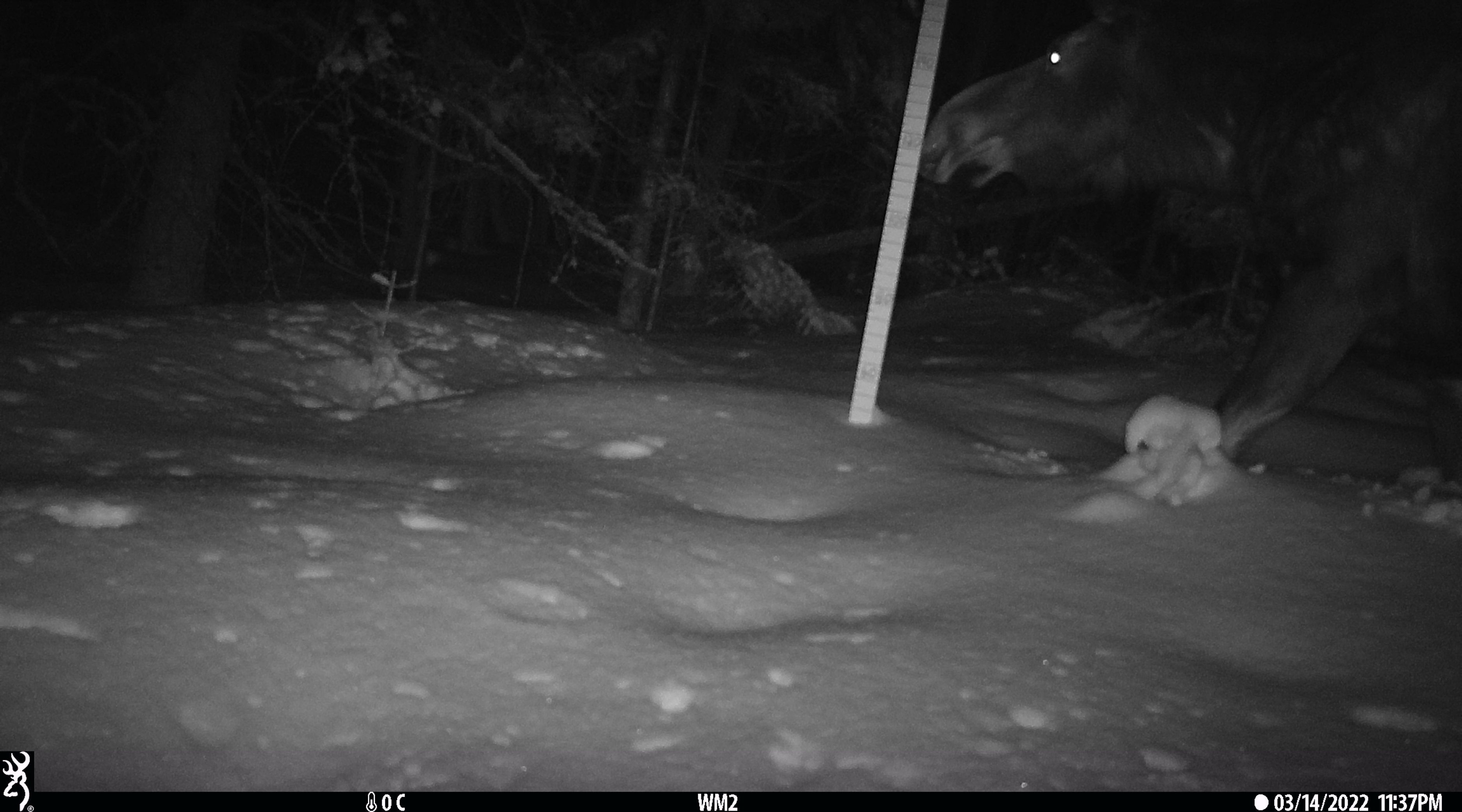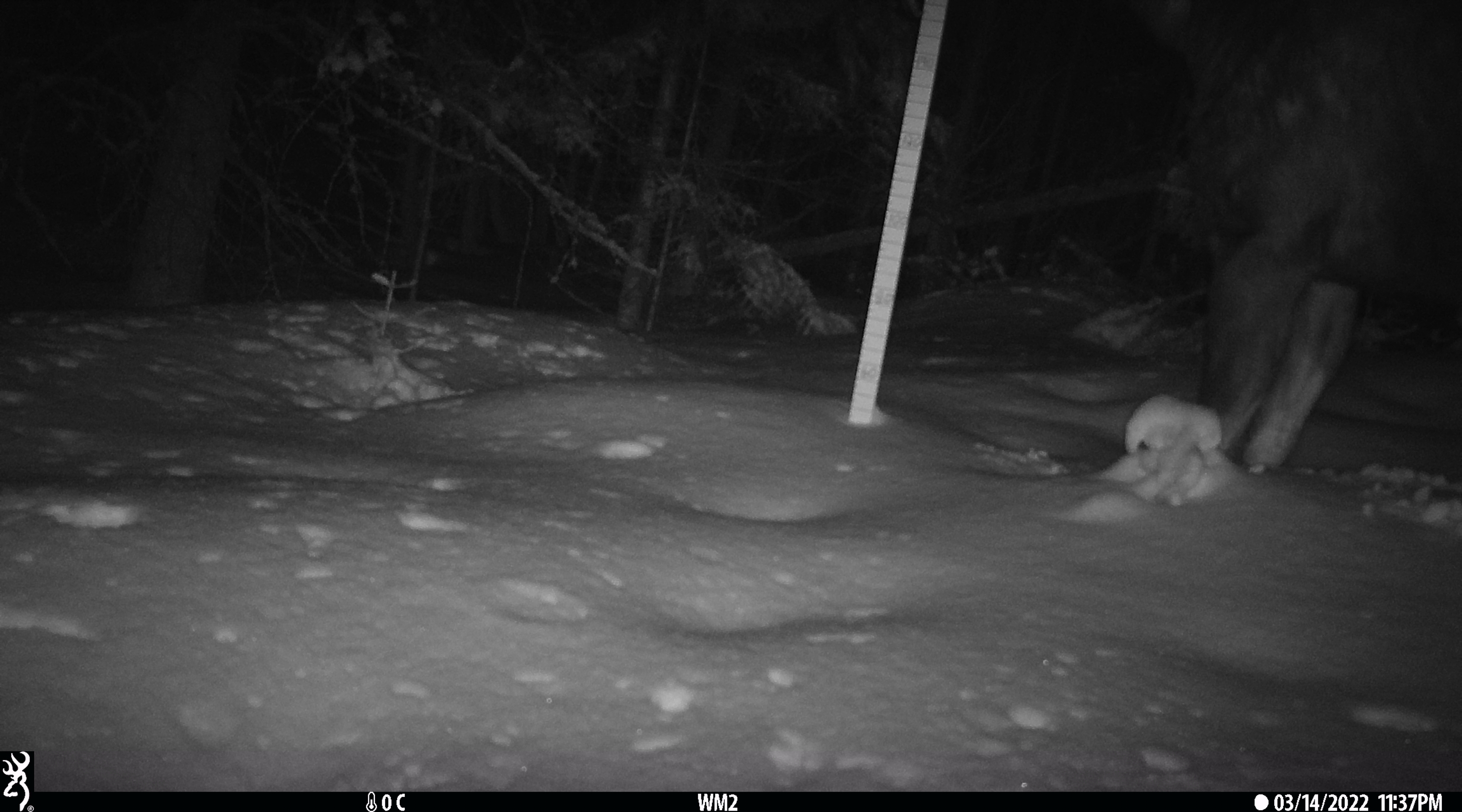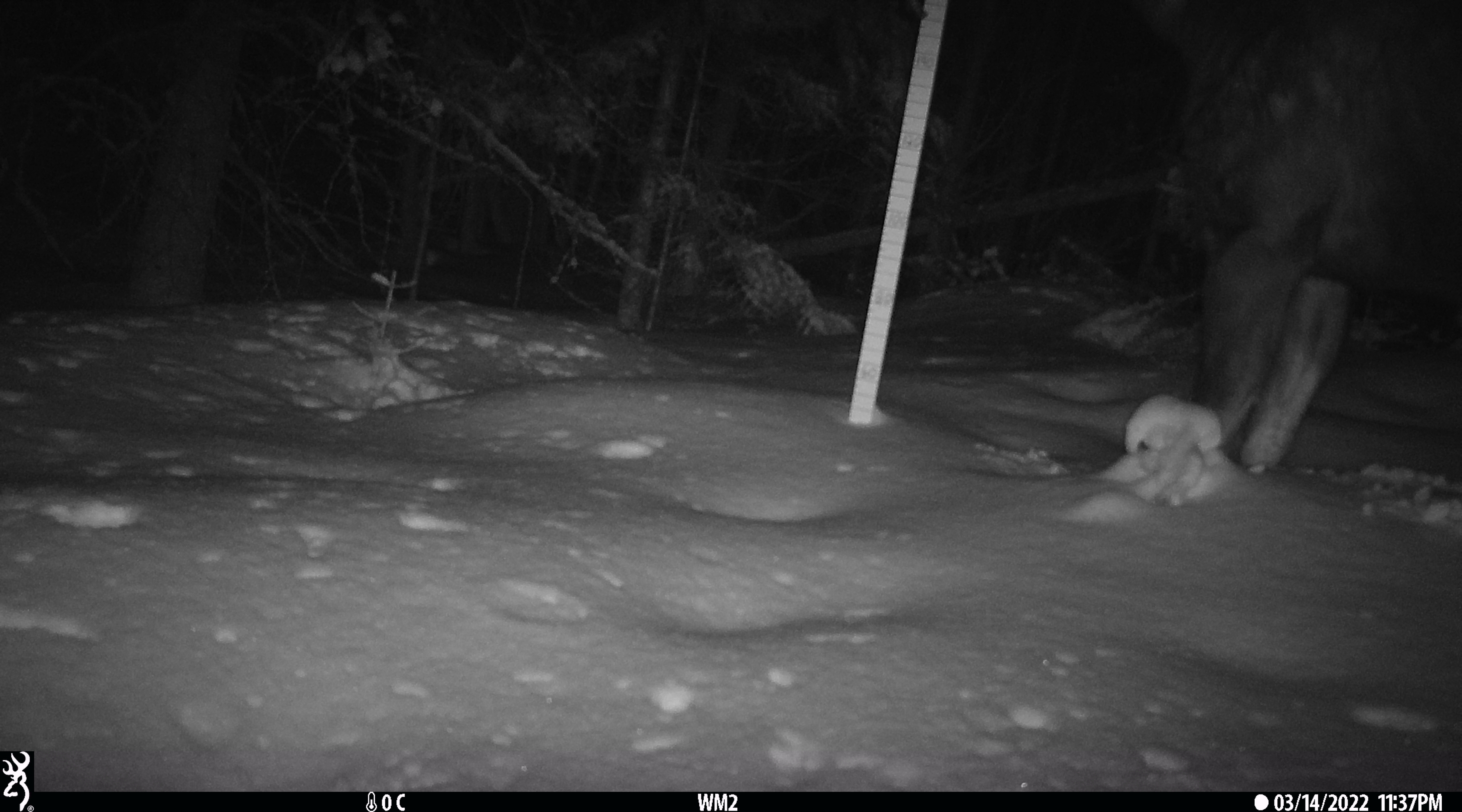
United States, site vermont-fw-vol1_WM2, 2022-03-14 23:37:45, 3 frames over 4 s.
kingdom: Animalia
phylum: Chordata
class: Mammalia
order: Artiodactyla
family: Cervidae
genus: Alces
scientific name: Alces alces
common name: moose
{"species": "moose (Alces alces)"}